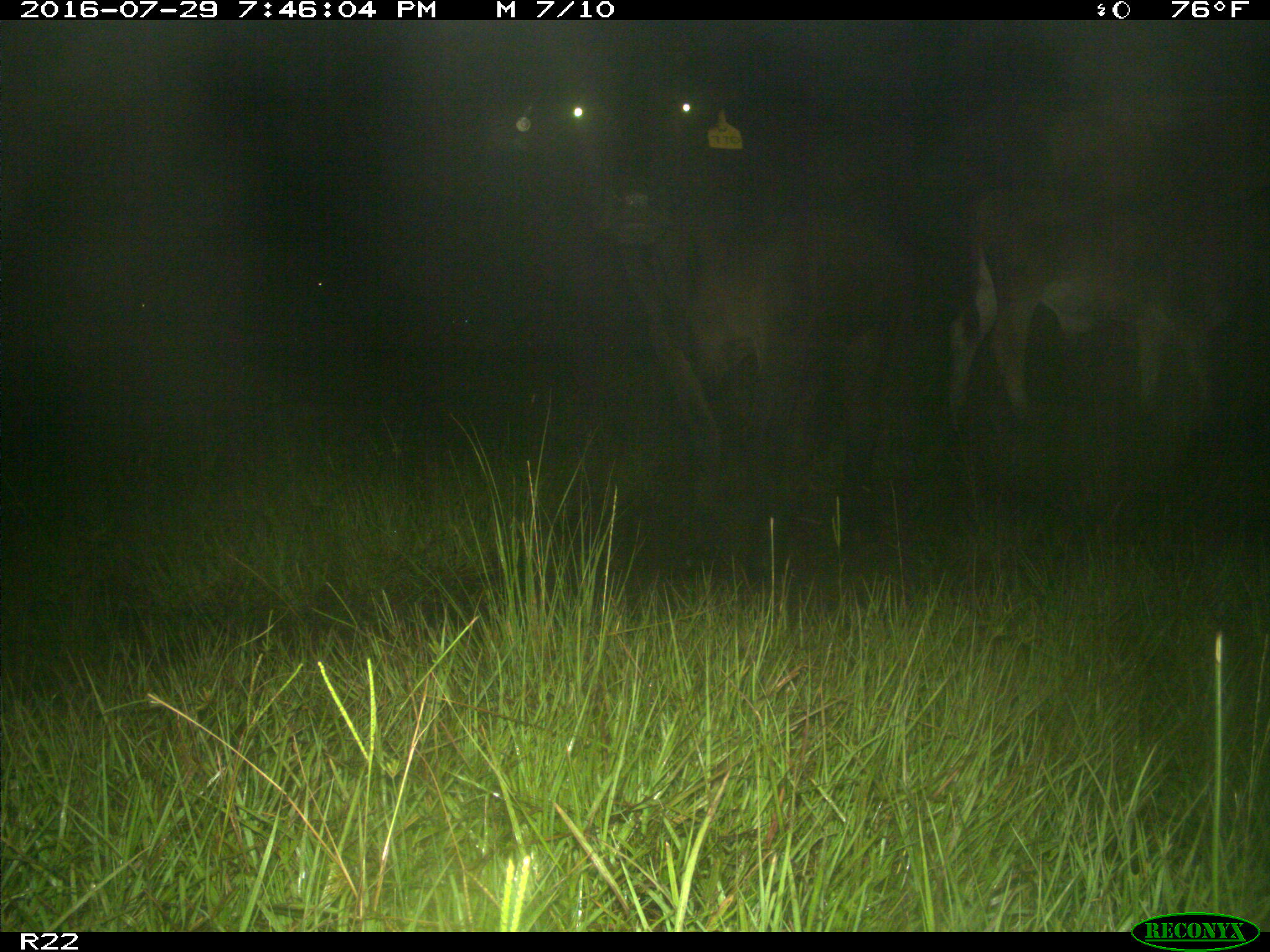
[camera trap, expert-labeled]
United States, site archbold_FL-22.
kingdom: Animalia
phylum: Chordata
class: Mammalia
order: Artiodactyla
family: Bovidae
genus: Bos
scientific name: Bos taurus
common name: domestic cow